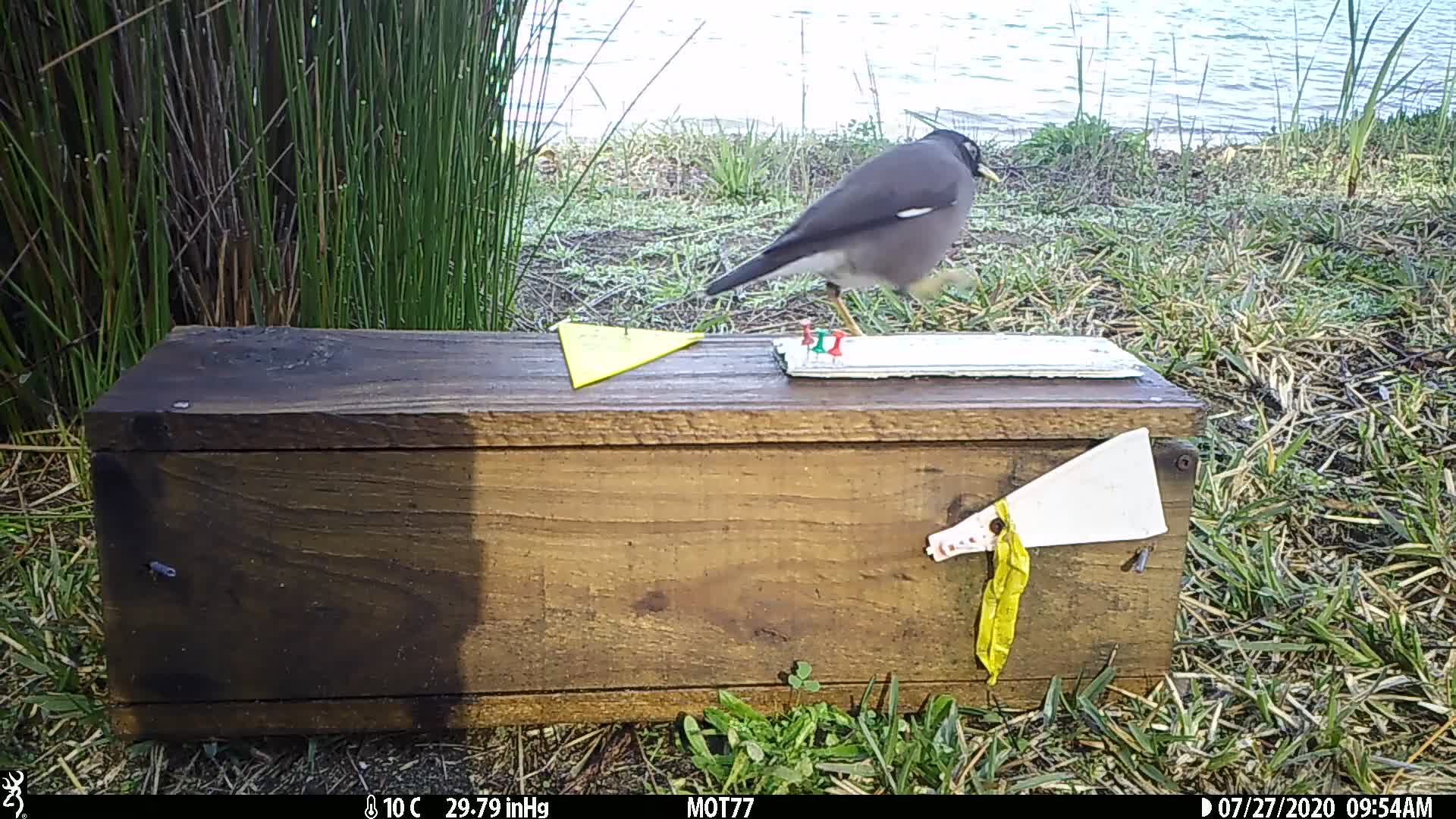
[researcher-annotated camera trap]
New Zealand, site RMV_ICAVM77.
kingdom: Animalia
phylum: Chordata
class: Aves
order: Passeriformes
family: Sturnidae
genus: Acridotheres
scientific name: Acridotheres tristis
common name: common myna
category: myna